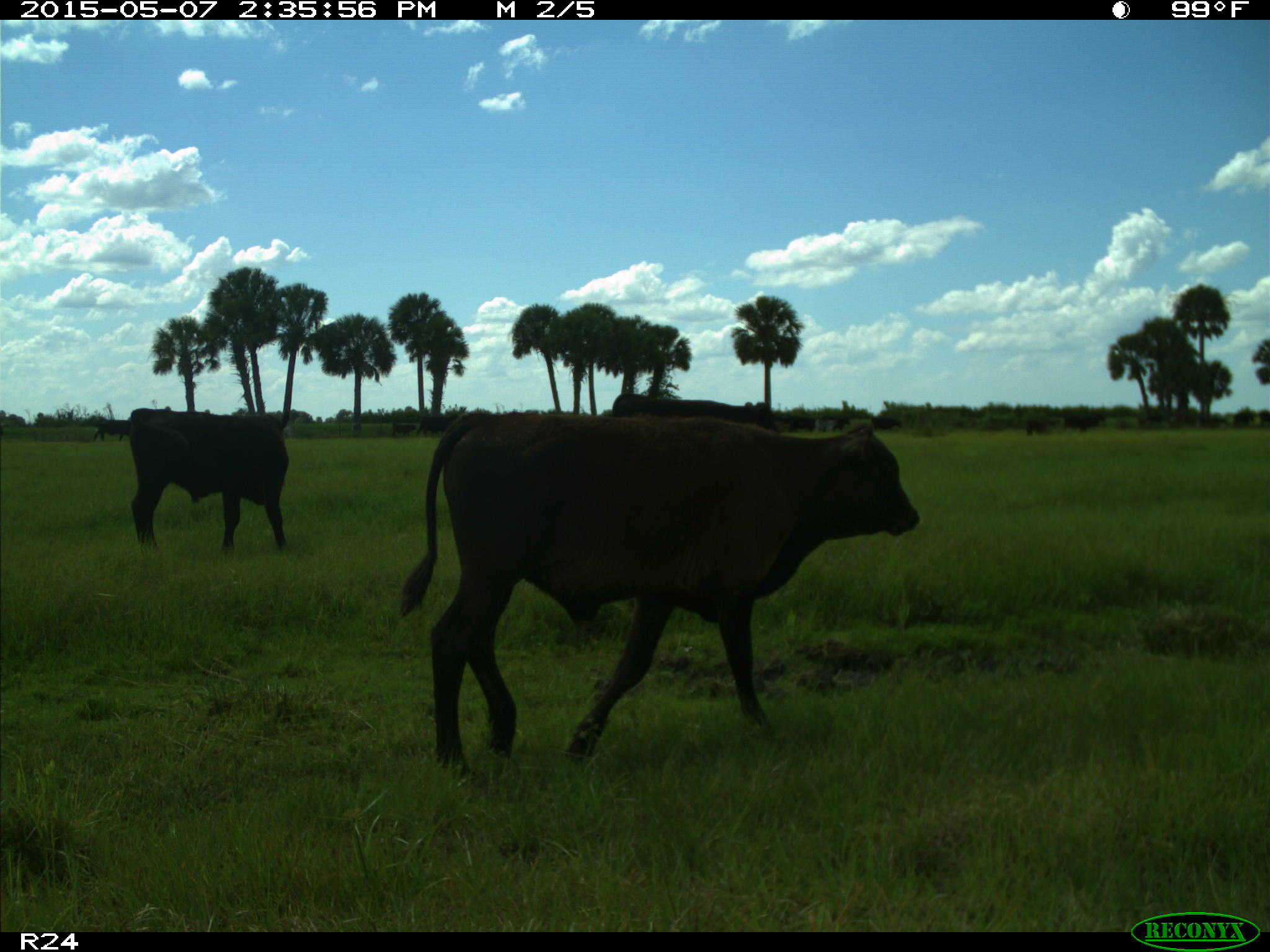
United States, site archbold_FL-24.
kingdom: Animalia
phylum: Chordata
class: Mammalia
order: Artiodactyla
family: Bovidae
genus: Bos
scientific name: Bos taurus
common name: domestic cow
Bos taurus (domestic cow).